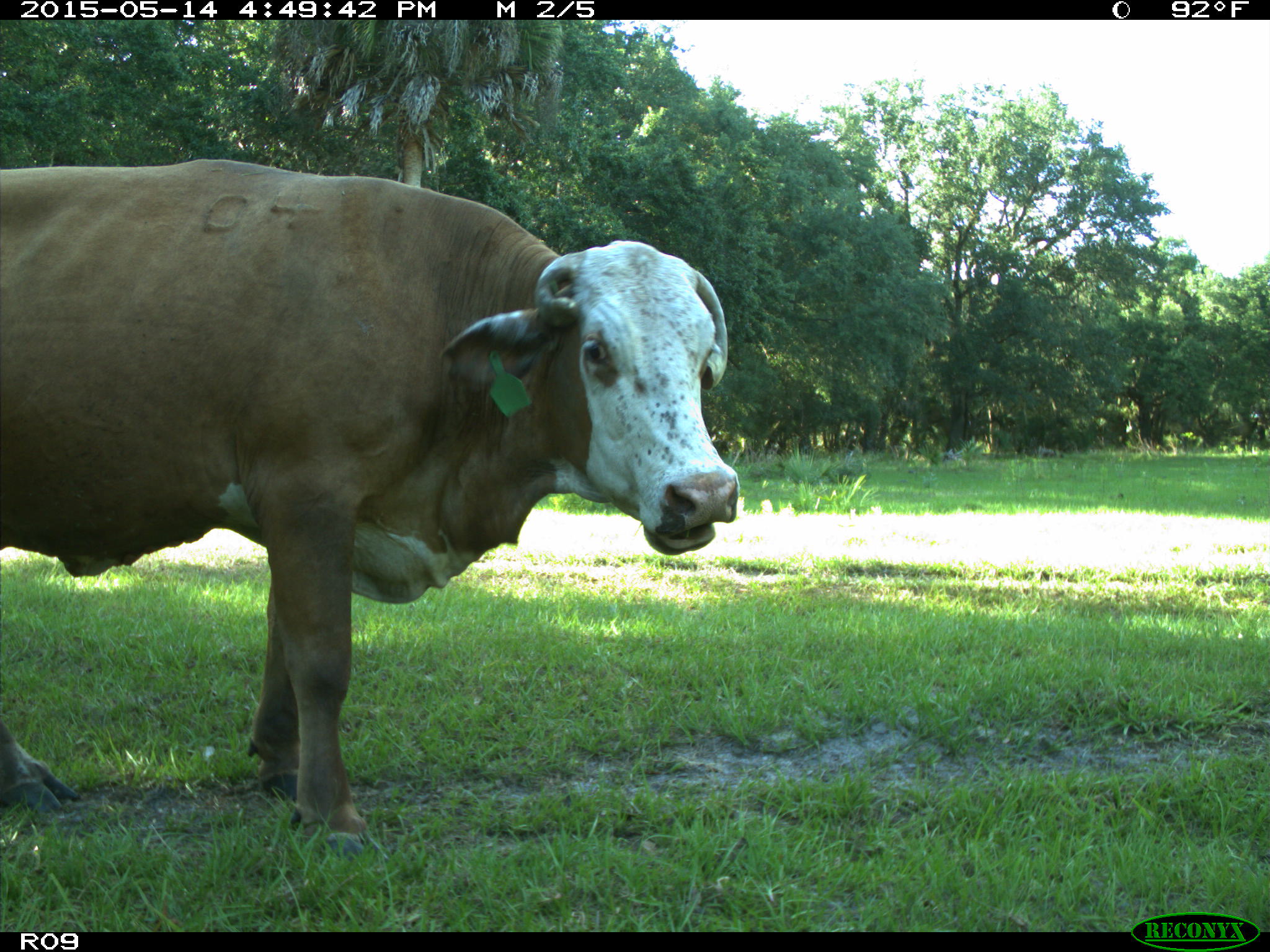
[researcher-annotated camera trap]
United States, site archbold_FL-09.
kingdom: Animalia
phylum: Chordata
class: Mammalia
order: Artiodactyla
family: Bovidae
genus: Bos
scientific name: Bos taurus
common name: domestic cow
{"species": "Bos taurus (domestic cow)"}